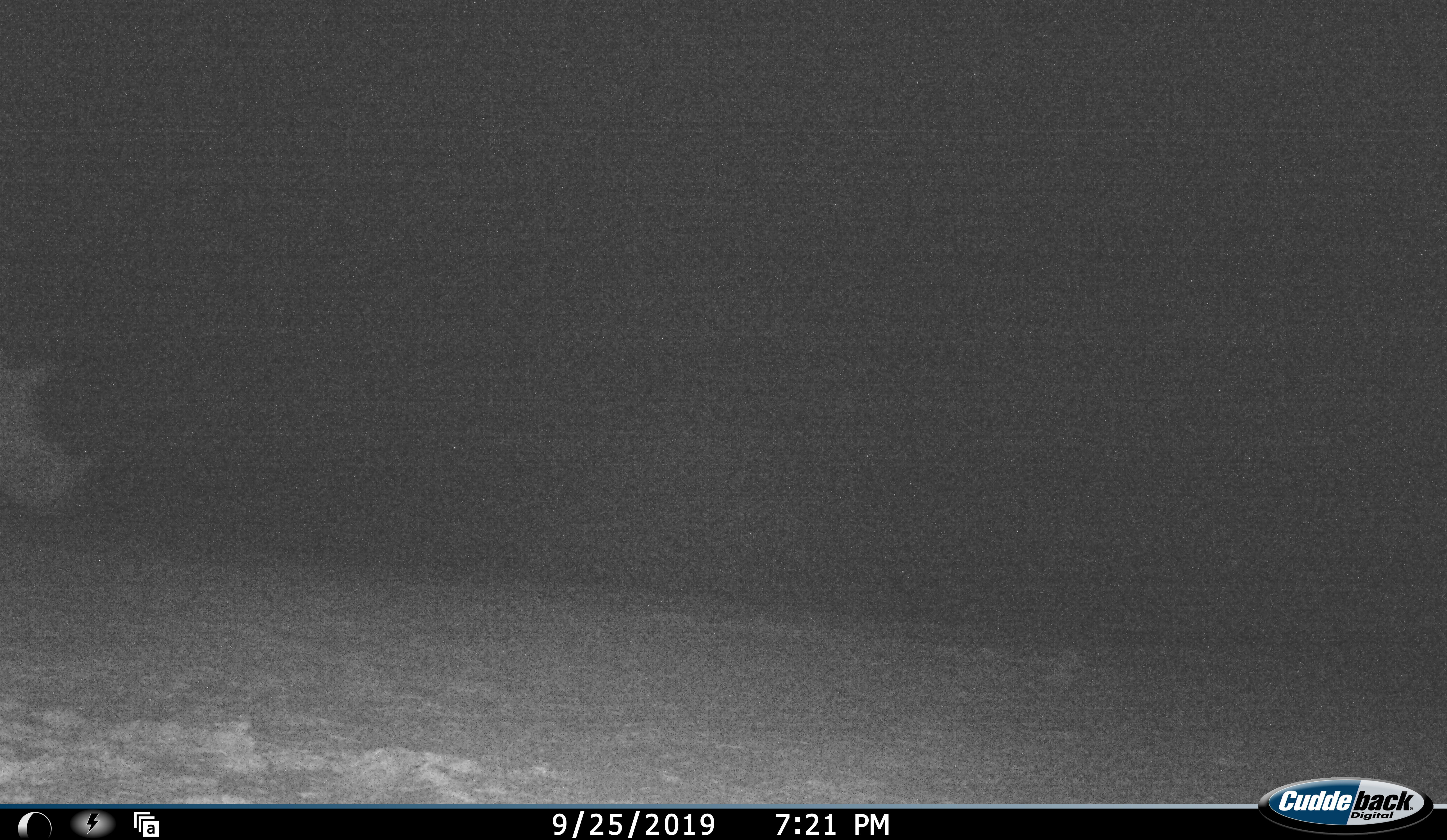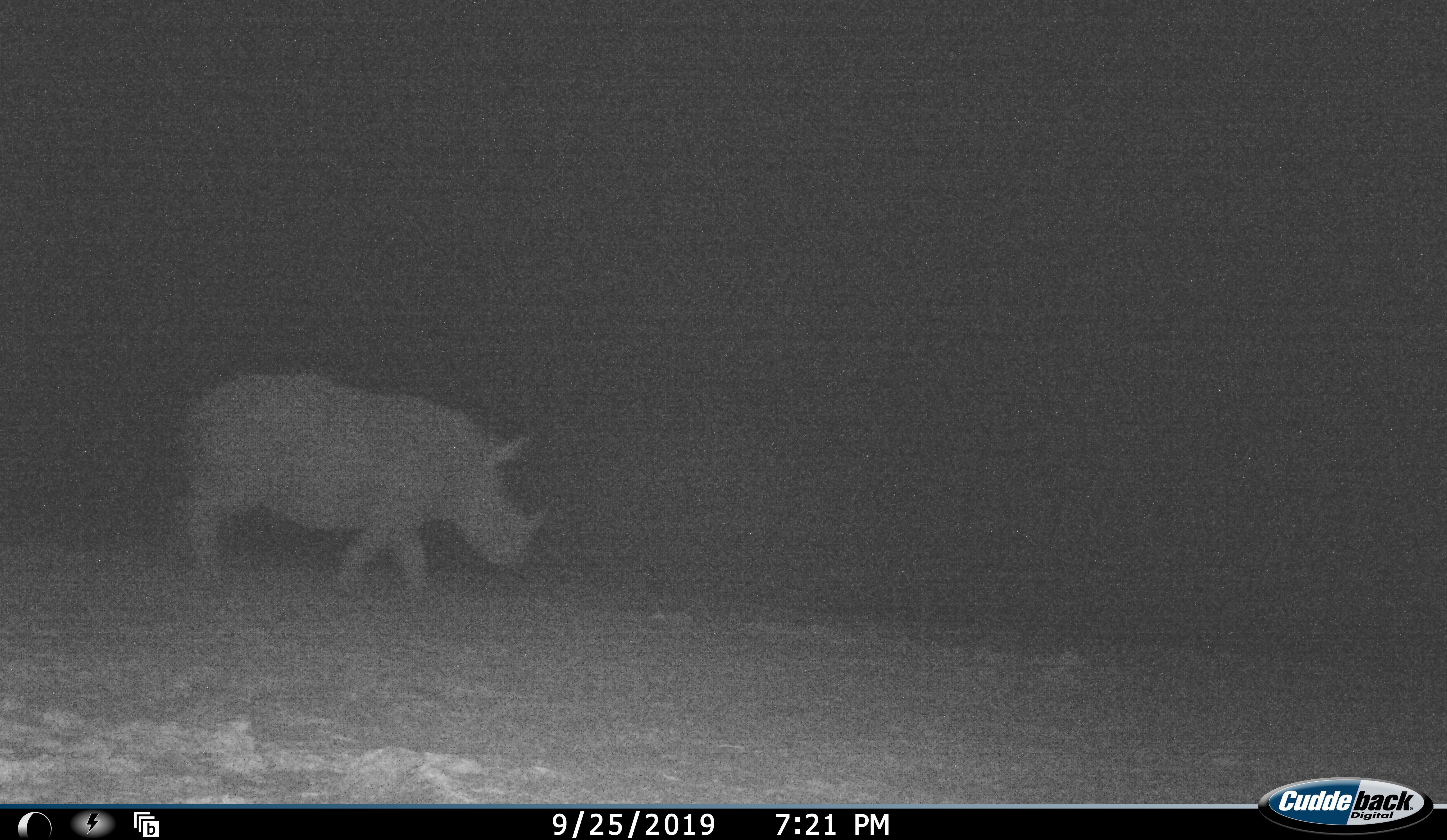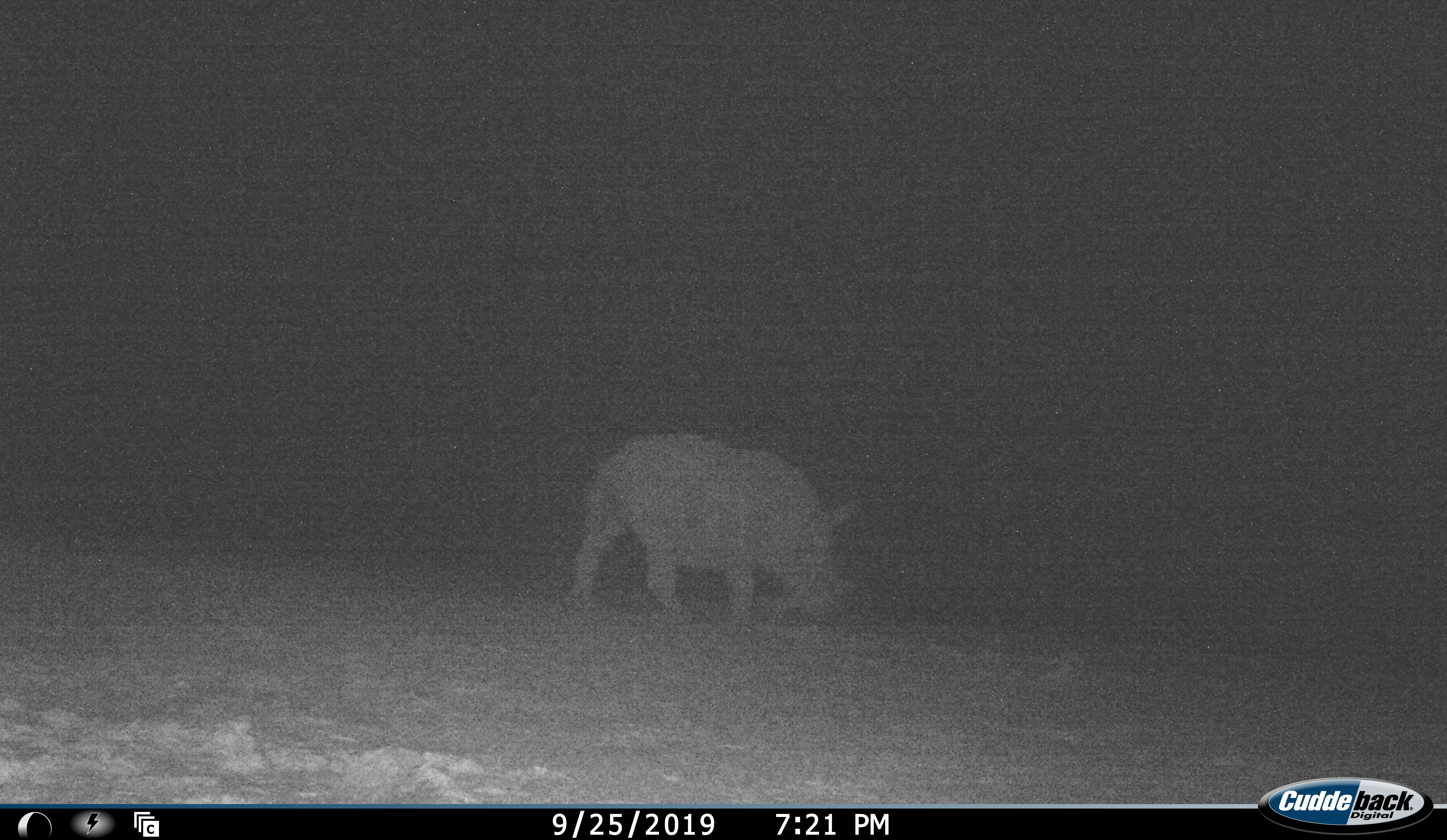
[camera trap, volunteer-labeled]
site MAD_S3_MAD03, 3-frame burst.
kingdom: Animalia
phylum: Chordata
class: Mammalia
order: Perissodactyla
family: Rhinocerotidae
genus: Ceratotherium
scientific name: Ceratotherium simum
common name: white rhinoceros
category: rhinoceroswhite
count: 1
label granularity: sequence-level